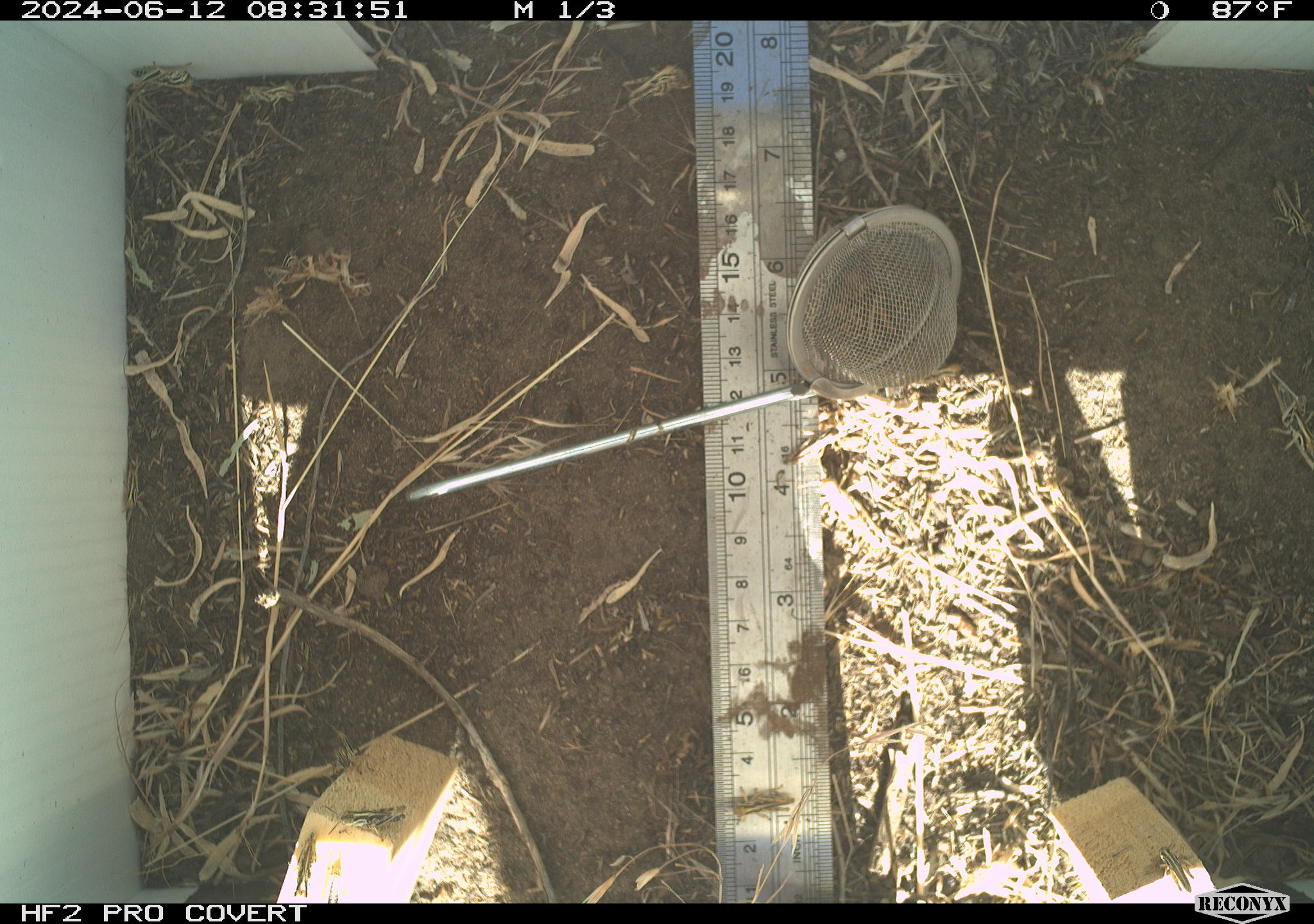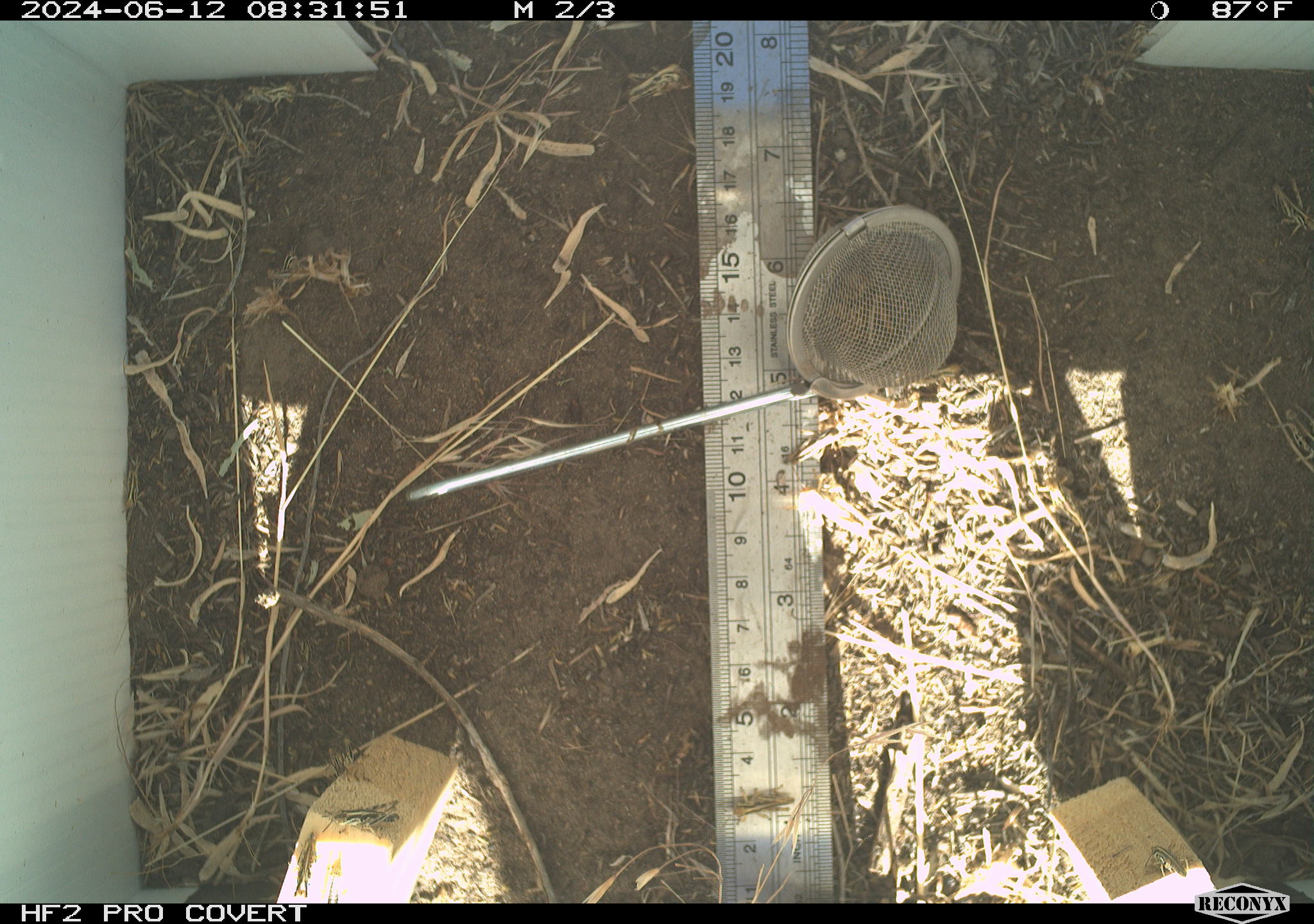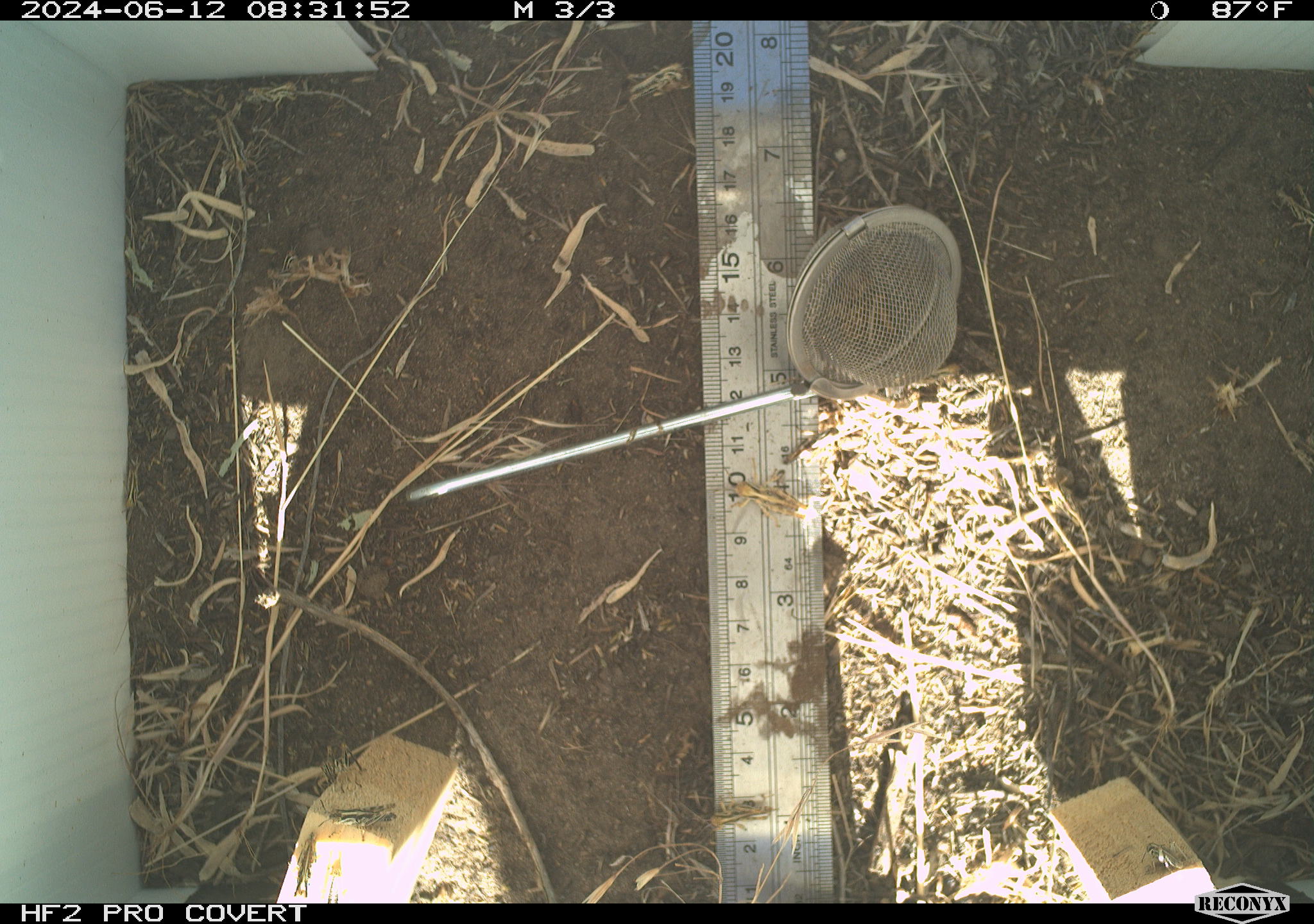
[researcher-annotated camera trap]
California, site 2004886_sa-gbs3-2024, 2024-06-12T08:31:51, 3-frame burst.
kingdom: Animalia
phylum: Arthropoda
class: Insecta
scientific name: Insecta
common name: insect